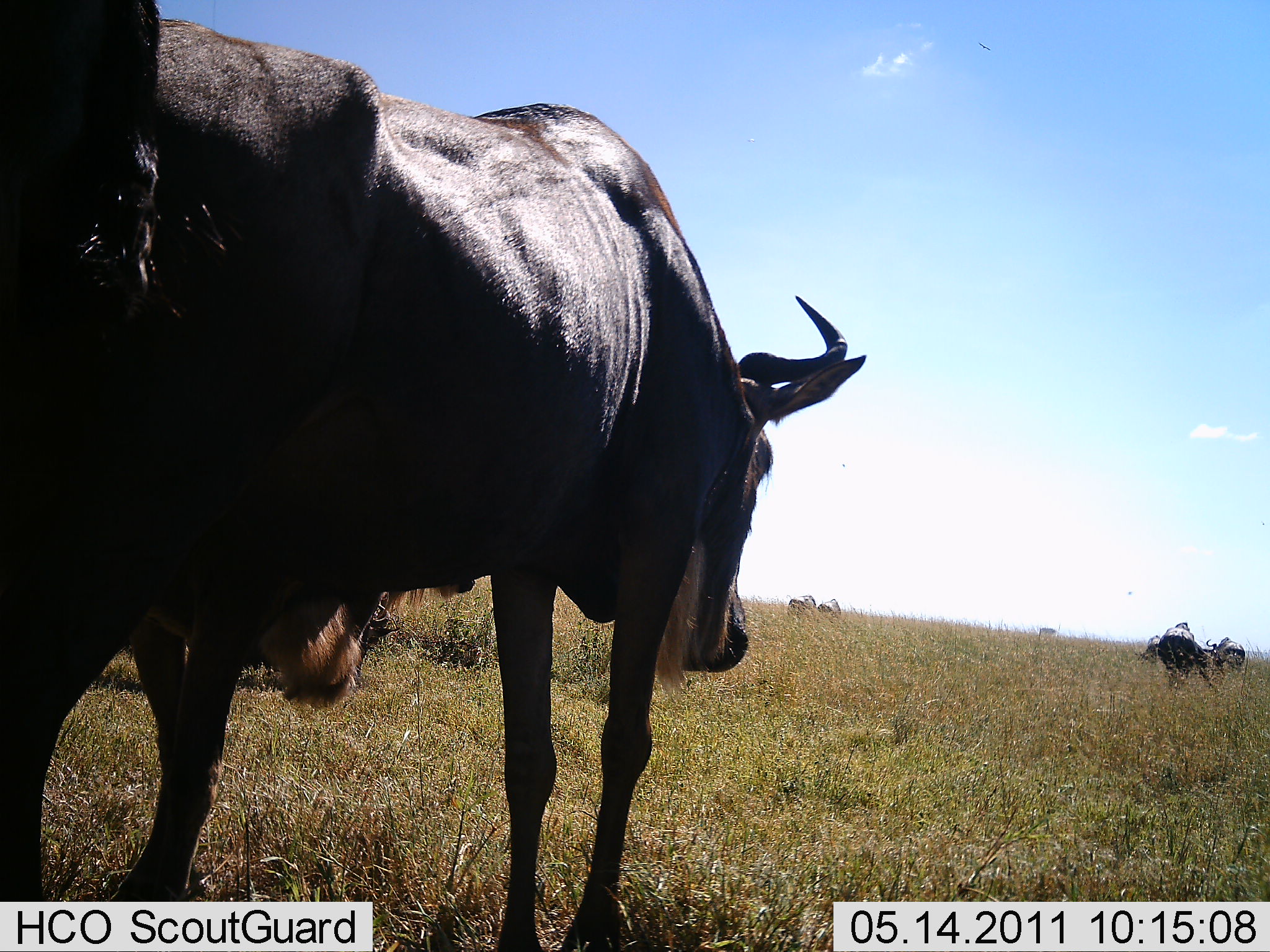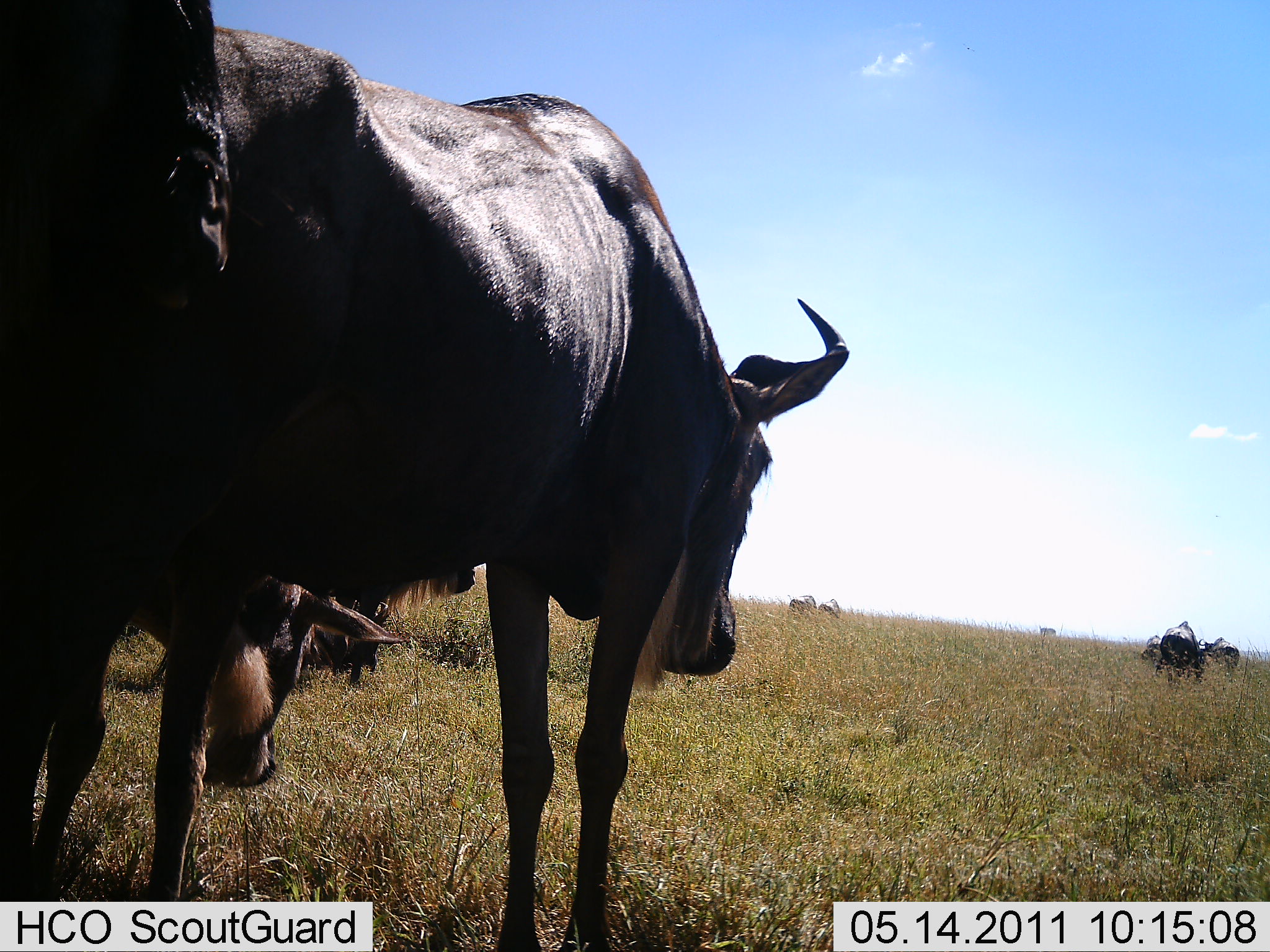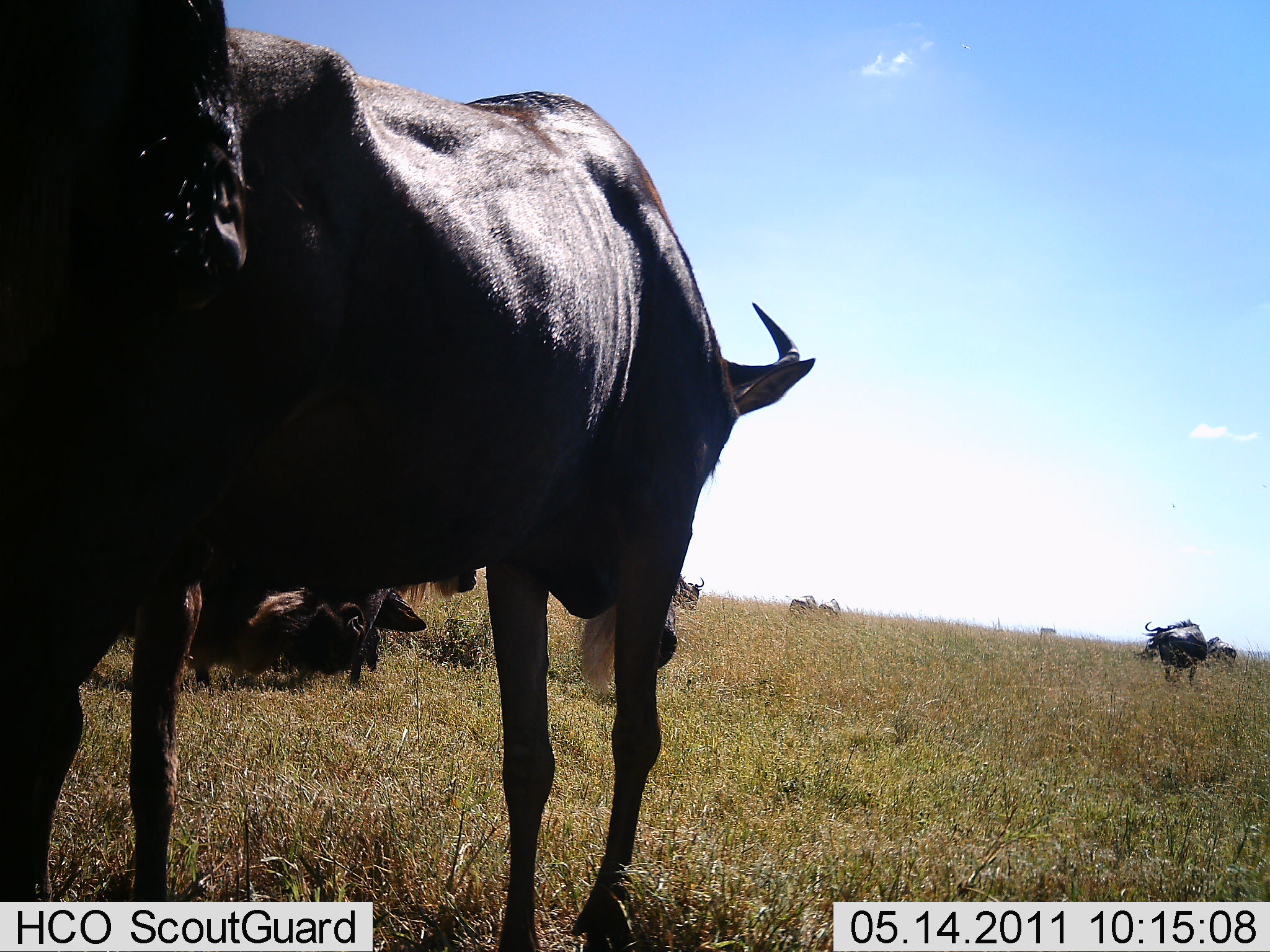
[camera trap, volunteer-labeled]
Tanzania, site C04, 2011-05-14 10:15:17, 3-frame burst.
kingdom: Animalia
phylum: Chordata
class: Mammalia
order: Artiodactyla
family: Bovidae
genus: Connochaetes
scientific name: Connochaetes taurinus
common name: blue wildebeest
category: wildebeest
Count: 4.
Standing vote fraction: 69%.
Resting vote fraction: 0%.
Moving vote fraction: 31%.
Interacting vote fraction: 0%.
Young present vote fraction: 0%.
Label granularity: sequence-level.